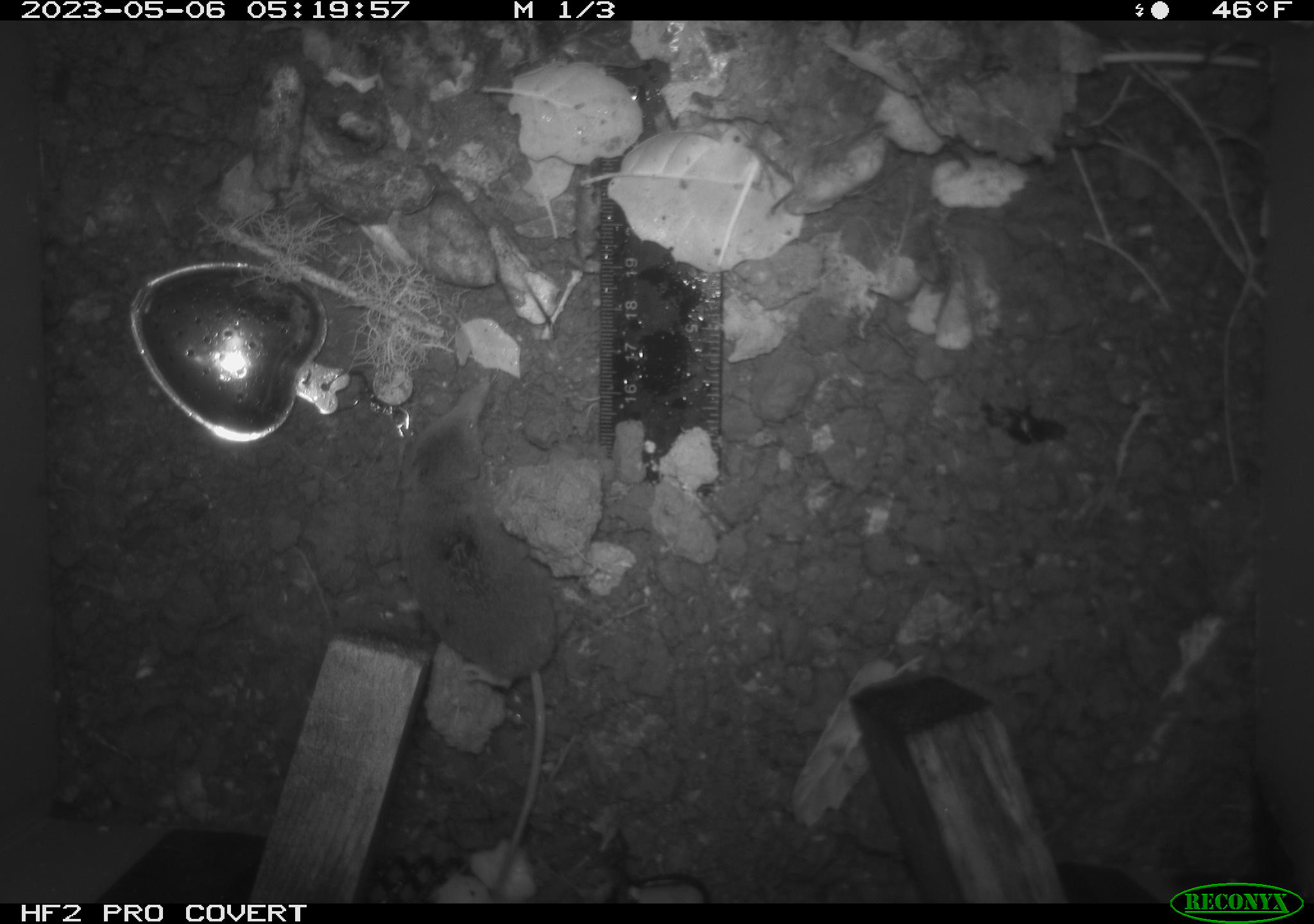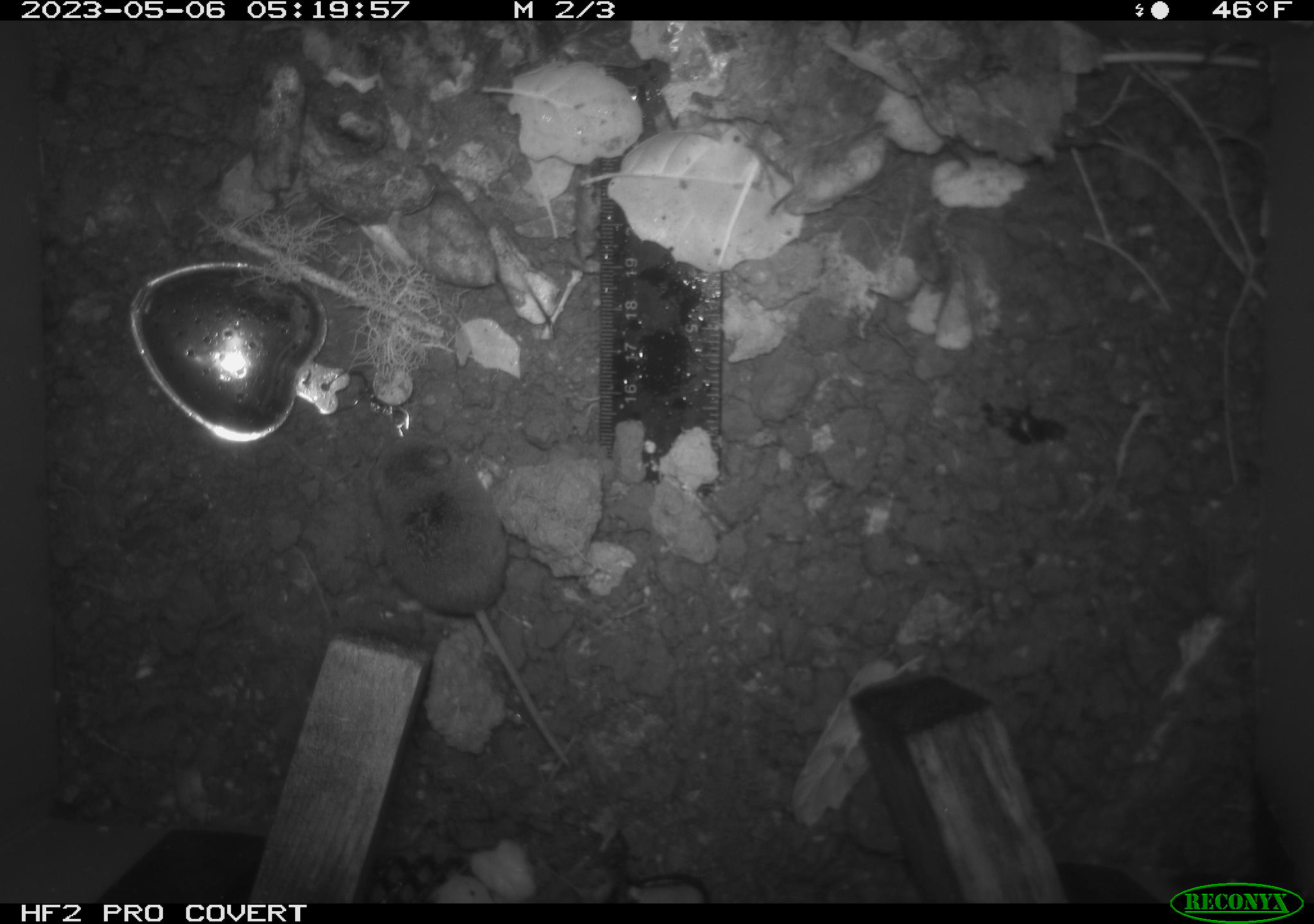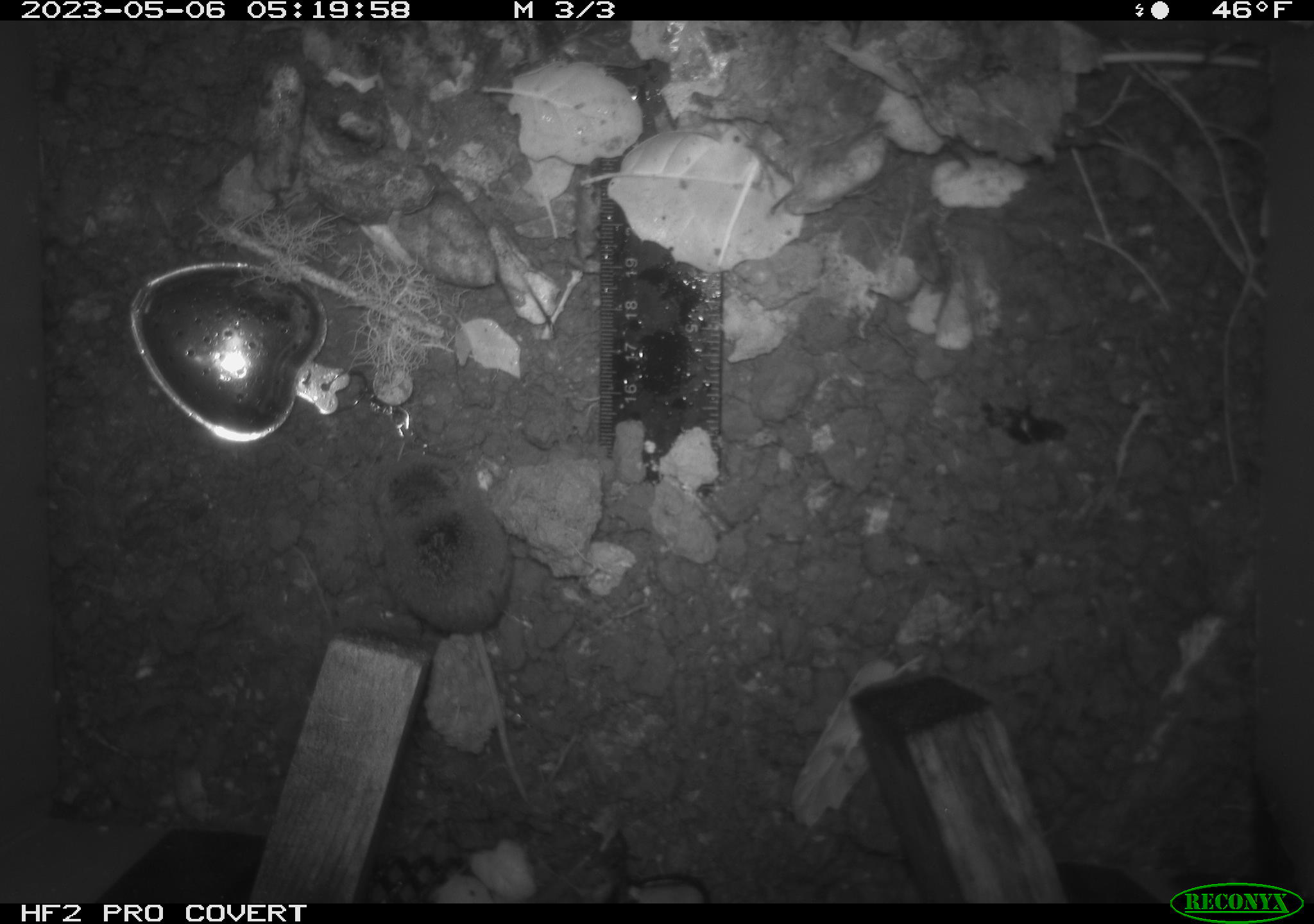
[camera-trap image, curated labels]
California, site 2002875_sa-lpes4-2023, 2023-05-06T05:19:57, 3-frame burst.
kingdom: Animalia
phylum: Chordata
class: Mammalia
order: Eulipotyphla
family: Soricidae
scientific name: Soricidae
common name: shrews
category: soricidae family